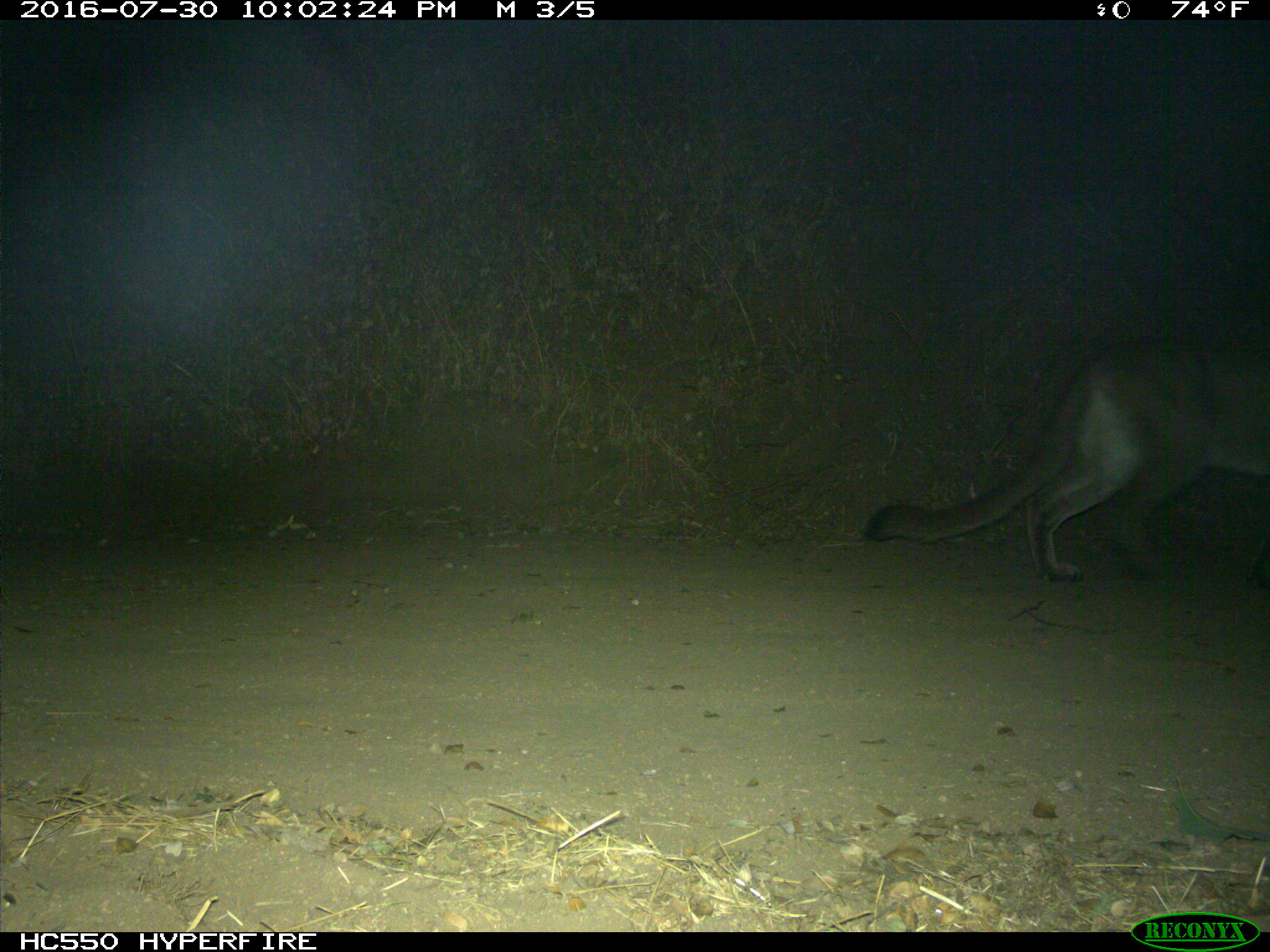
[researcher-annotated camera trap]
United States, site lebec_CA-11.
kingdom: Animalia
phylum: Chordata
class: Mammalia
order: Carnivora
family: Felidae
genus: Puma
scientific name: Puma concolor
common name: mountain lion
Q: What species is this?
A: Puma concolor (mountain lion).